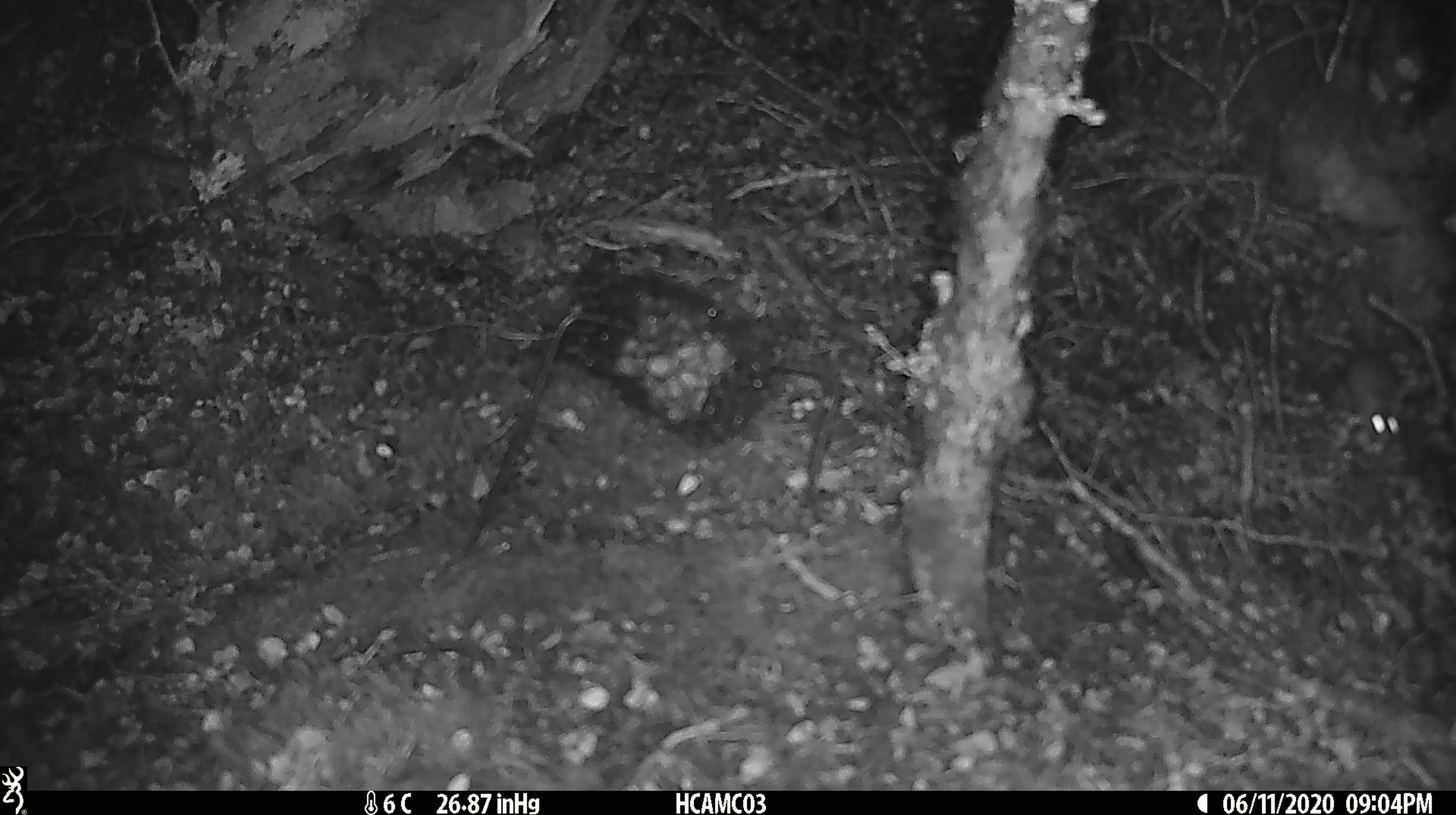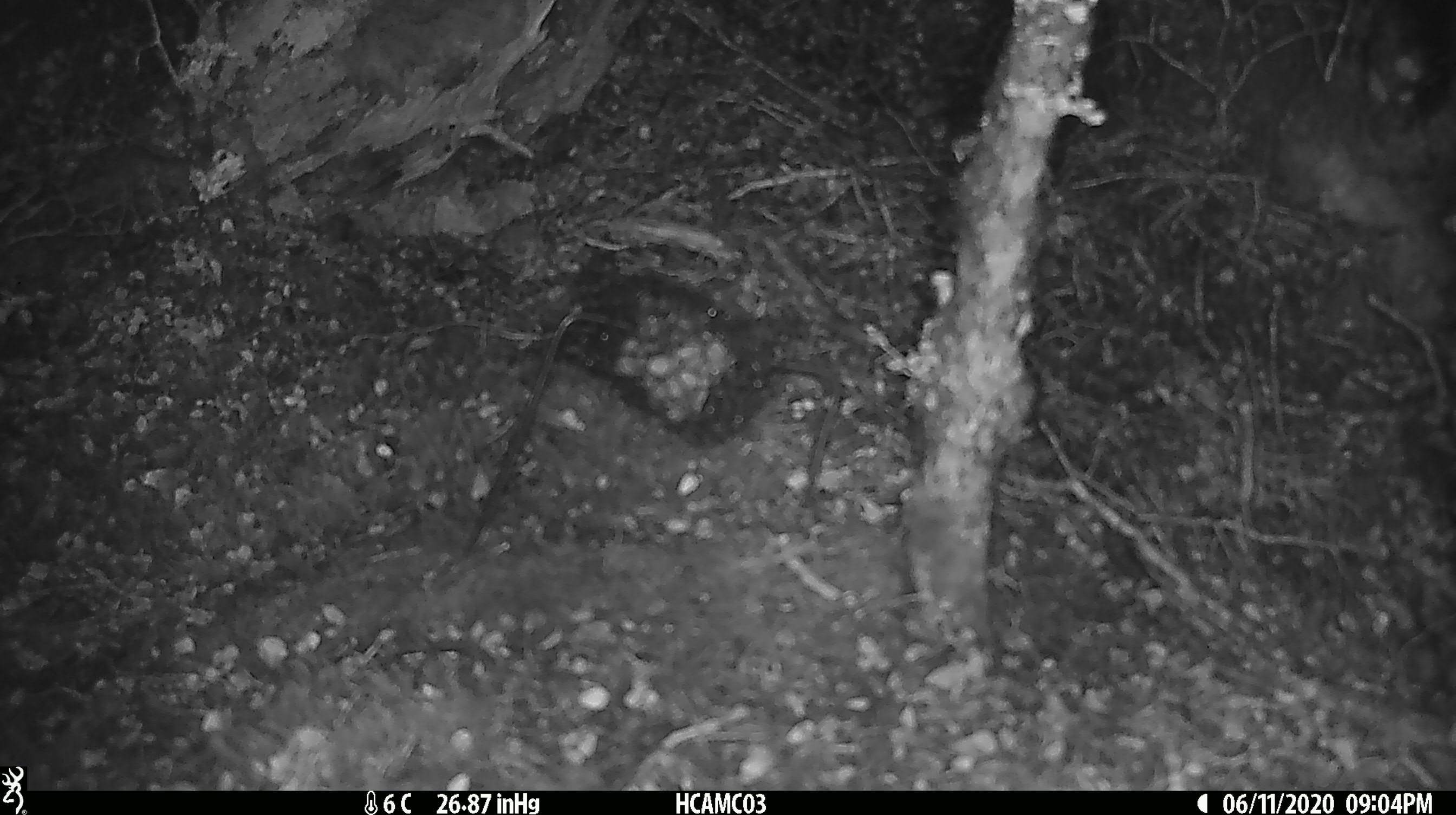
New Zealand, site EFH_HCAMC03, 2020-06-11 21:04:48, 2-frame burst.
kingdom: Animalia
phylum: Chordata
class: Mammalia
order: Rodentia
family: Muridae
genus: Mus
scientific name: Mus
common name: mouse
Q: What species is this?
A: Mouse (Mus).